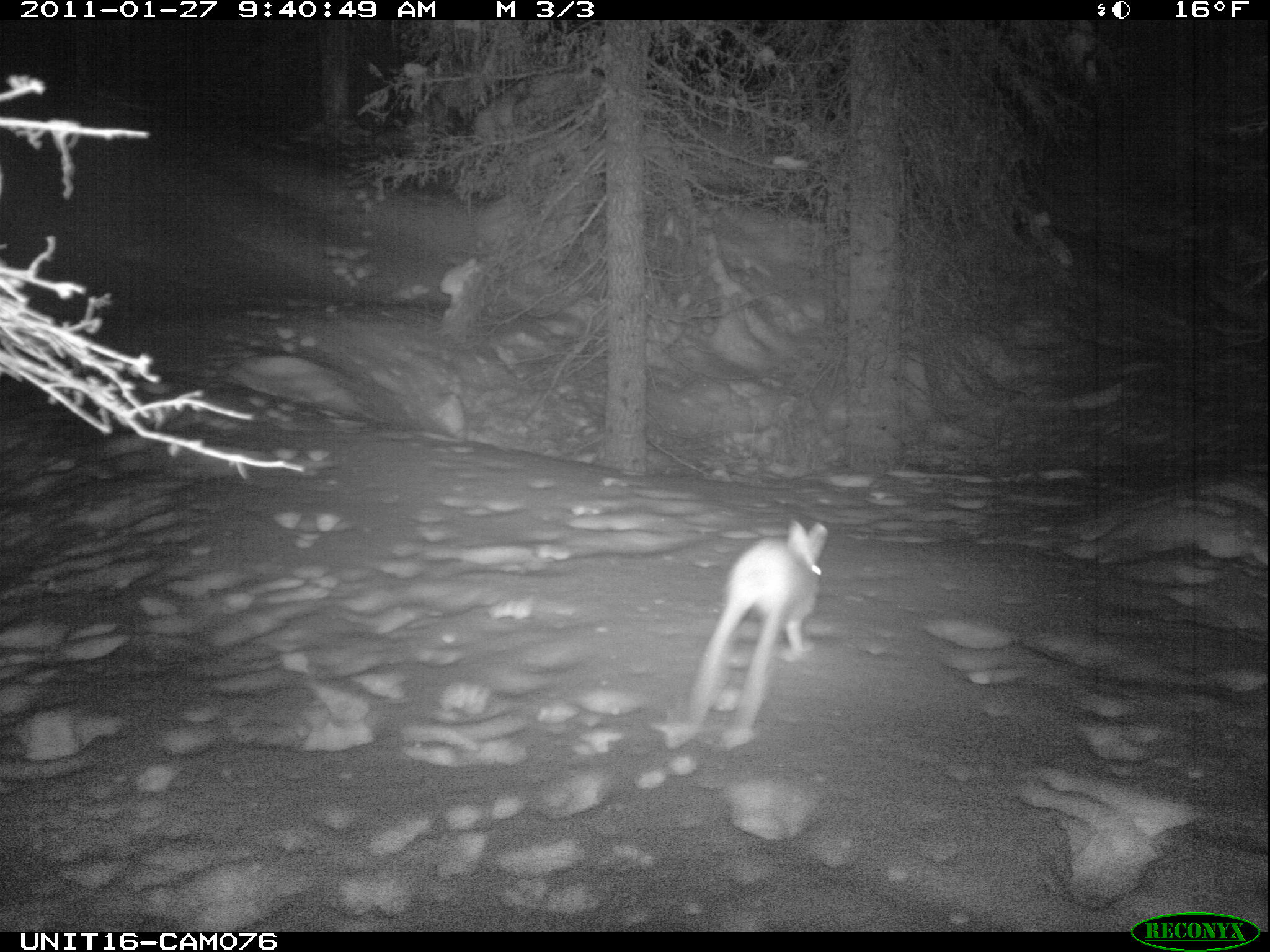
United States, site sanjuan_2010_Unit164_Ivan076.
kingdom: Animalia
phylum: Chordata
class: Mammalia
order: Lagomorpha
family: Leporidae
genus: Lepus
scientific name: Lepus americanus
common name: snowshoe hare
Lepus americanus (snowshoe hare).